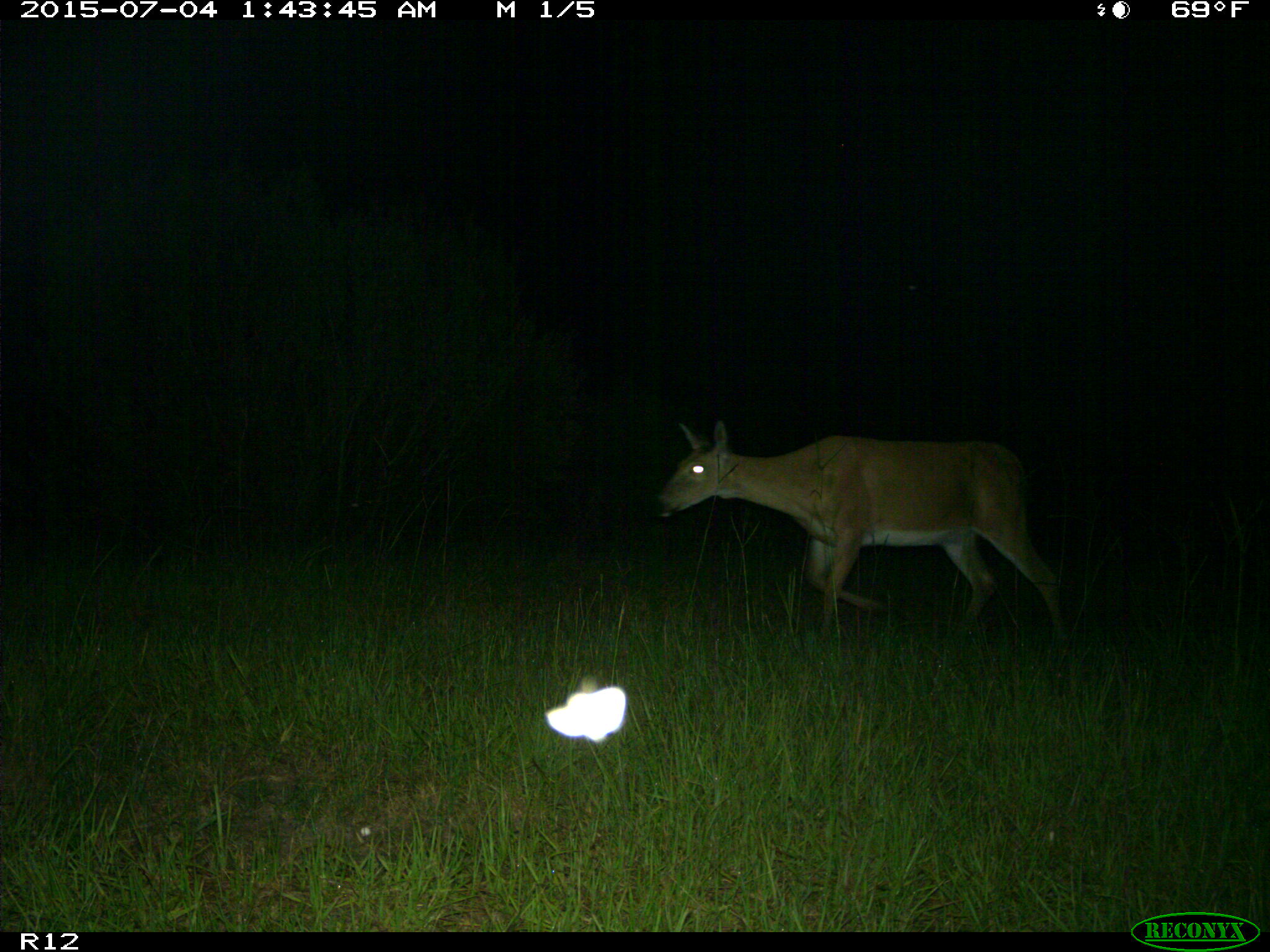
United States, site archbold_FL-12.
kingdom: Animalia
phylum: Chordata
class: Mammalia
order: Artiodactyla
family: Cervidae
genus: Odocoileus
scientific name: Odocoileus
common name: deer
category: unidentified deer